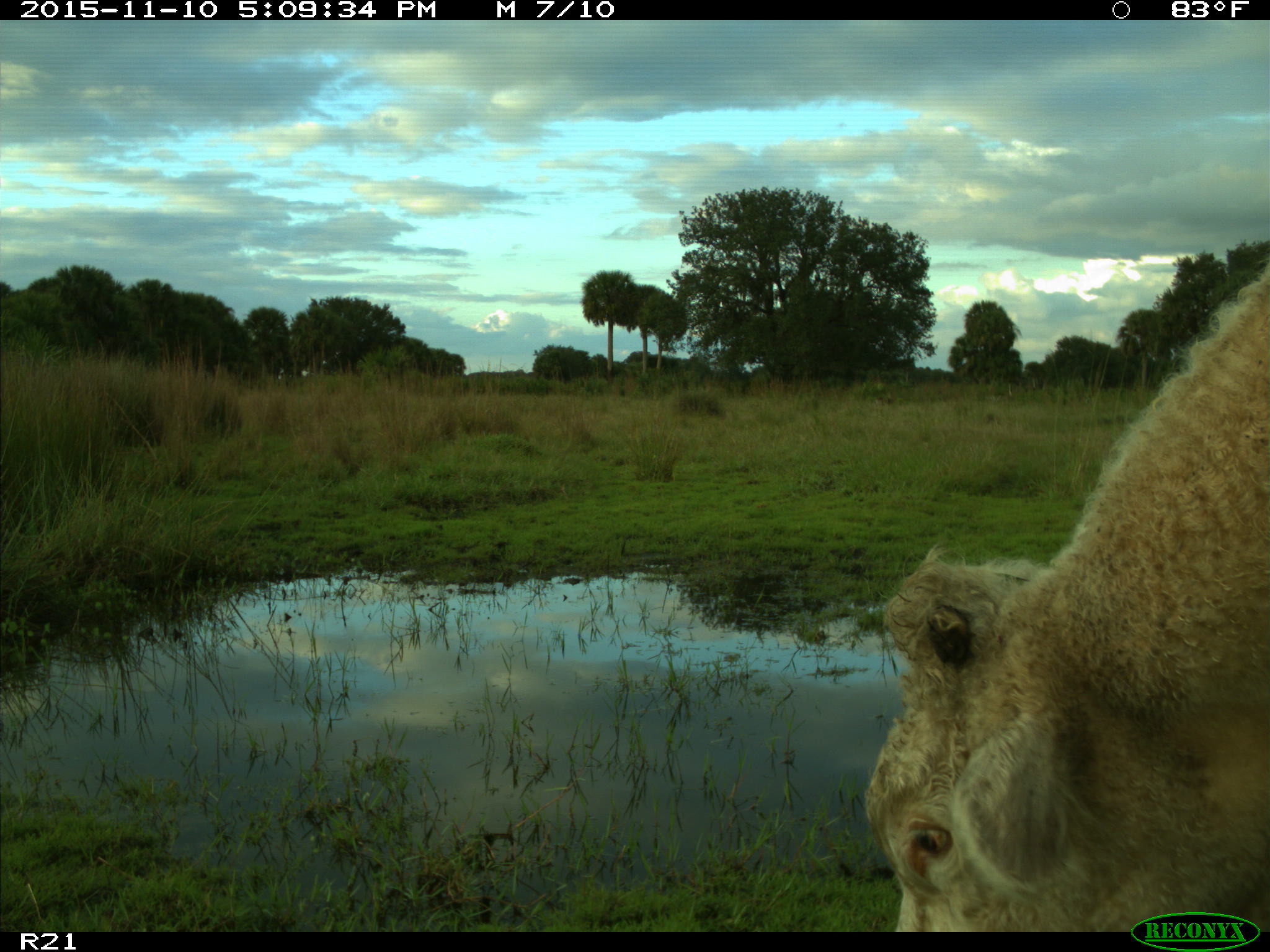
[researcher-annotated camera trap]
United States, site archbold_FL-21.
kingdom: Animalia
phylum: Chordata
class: Mammalia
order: Artiodactyla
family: Bovidae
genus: Bos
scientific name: Bos taurus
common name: domestic cow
Bos taurus (domestic cow).